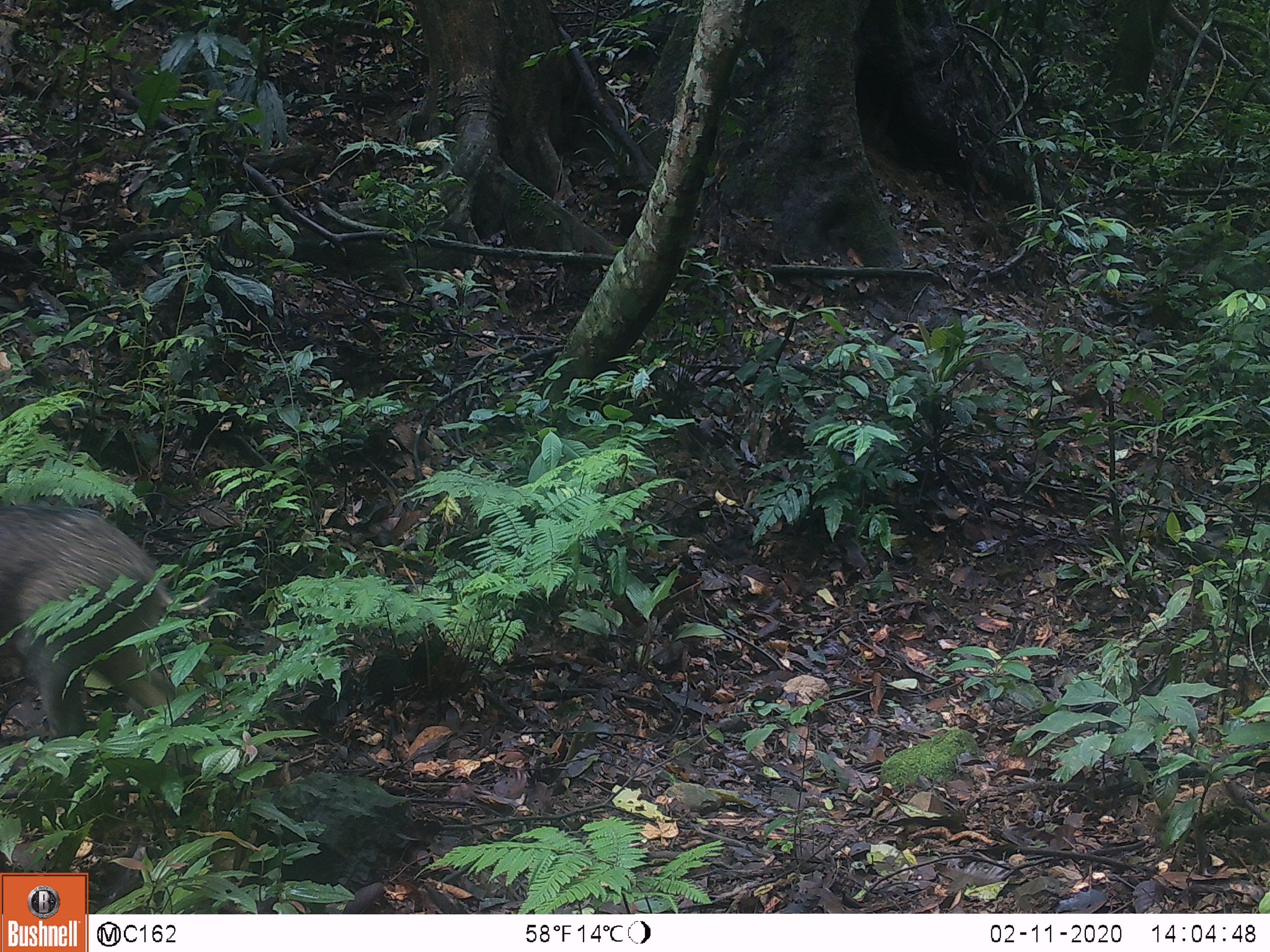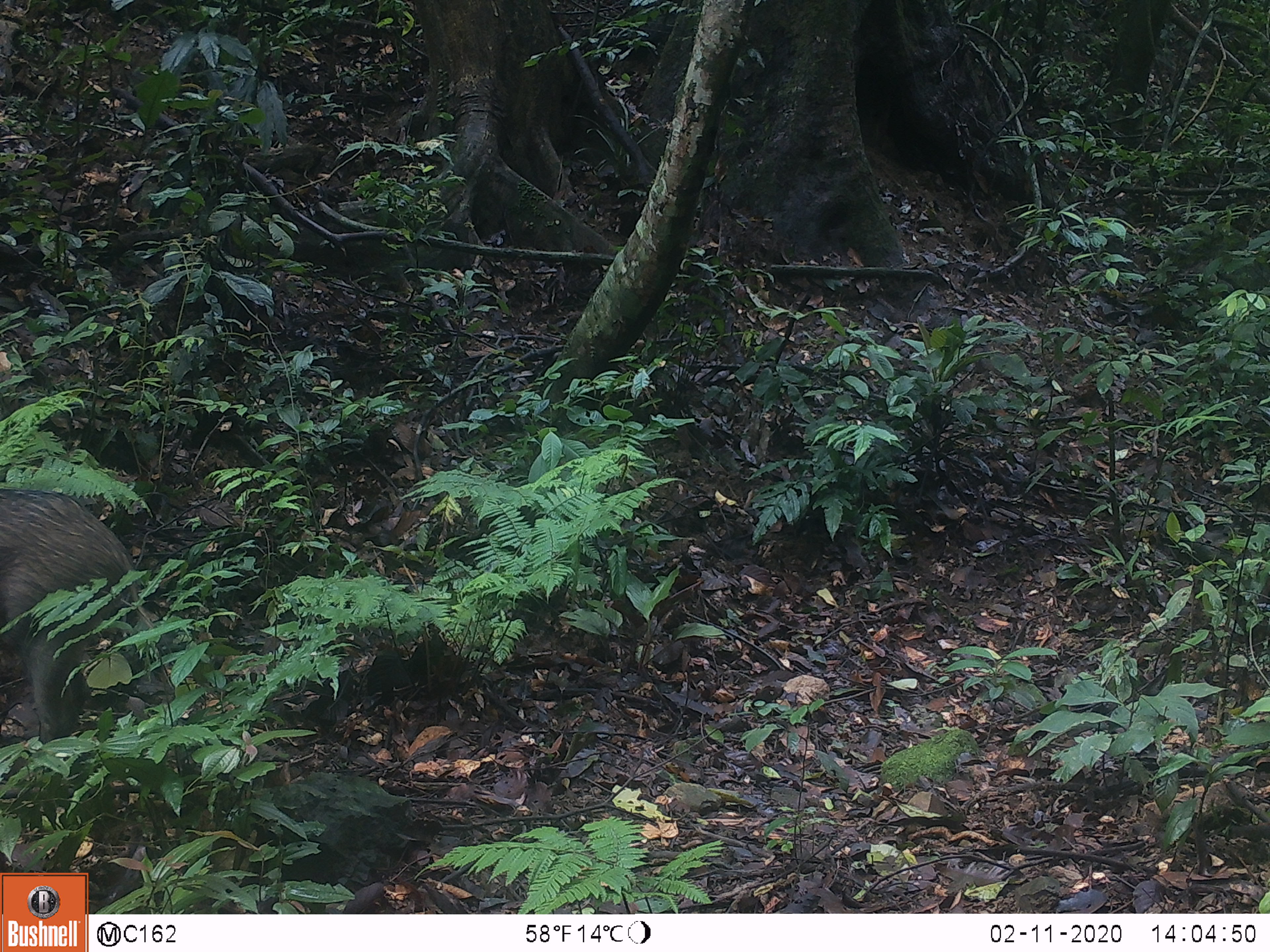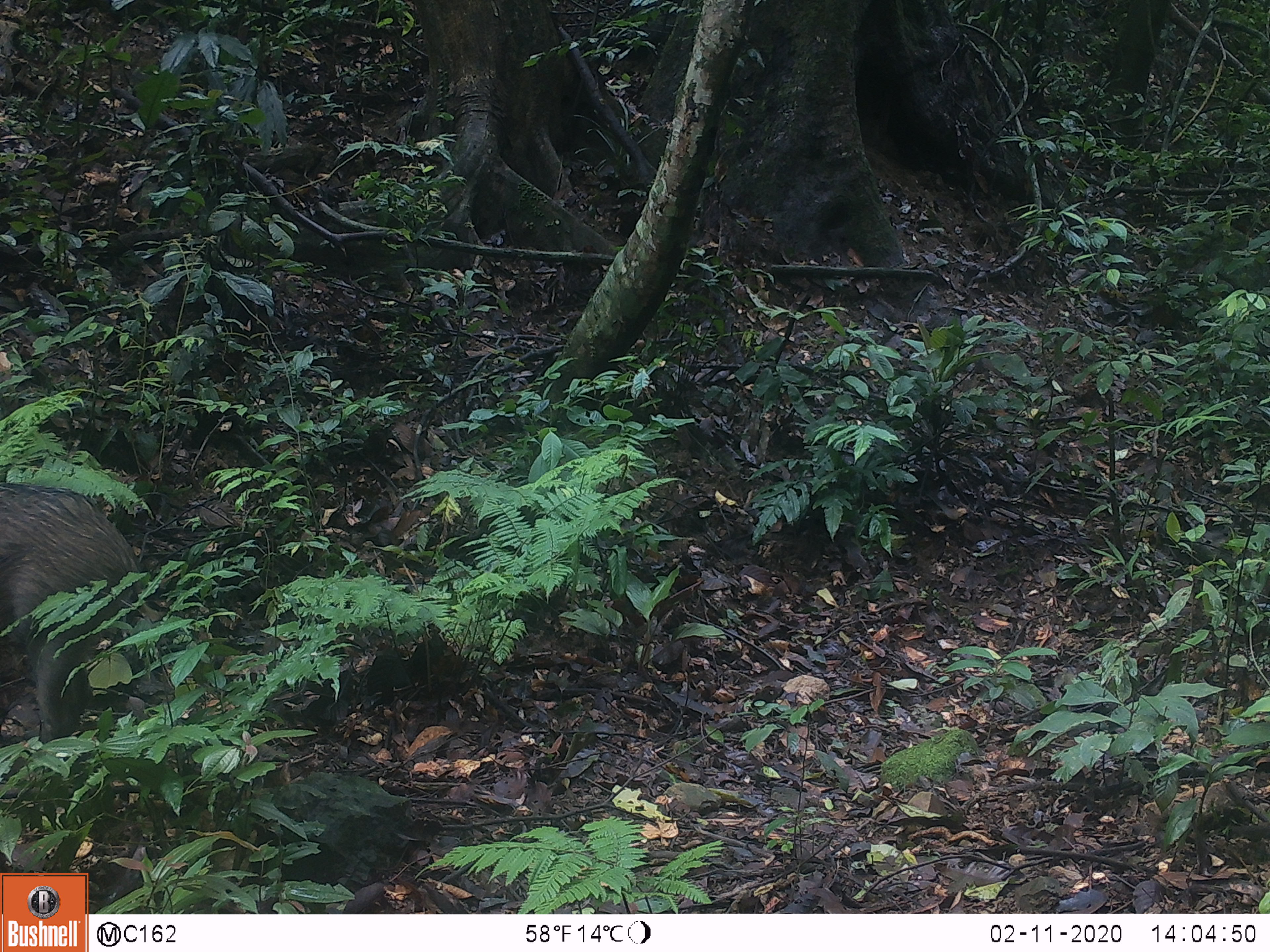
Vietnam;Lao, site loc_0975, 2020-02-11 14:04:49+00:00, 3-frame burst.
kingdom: Animalia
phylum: Chordata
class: Mammalia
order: Artiodactyla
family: Suidae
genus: Sus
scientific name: Sus scrofa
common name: eurasian wild pig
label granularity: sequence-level